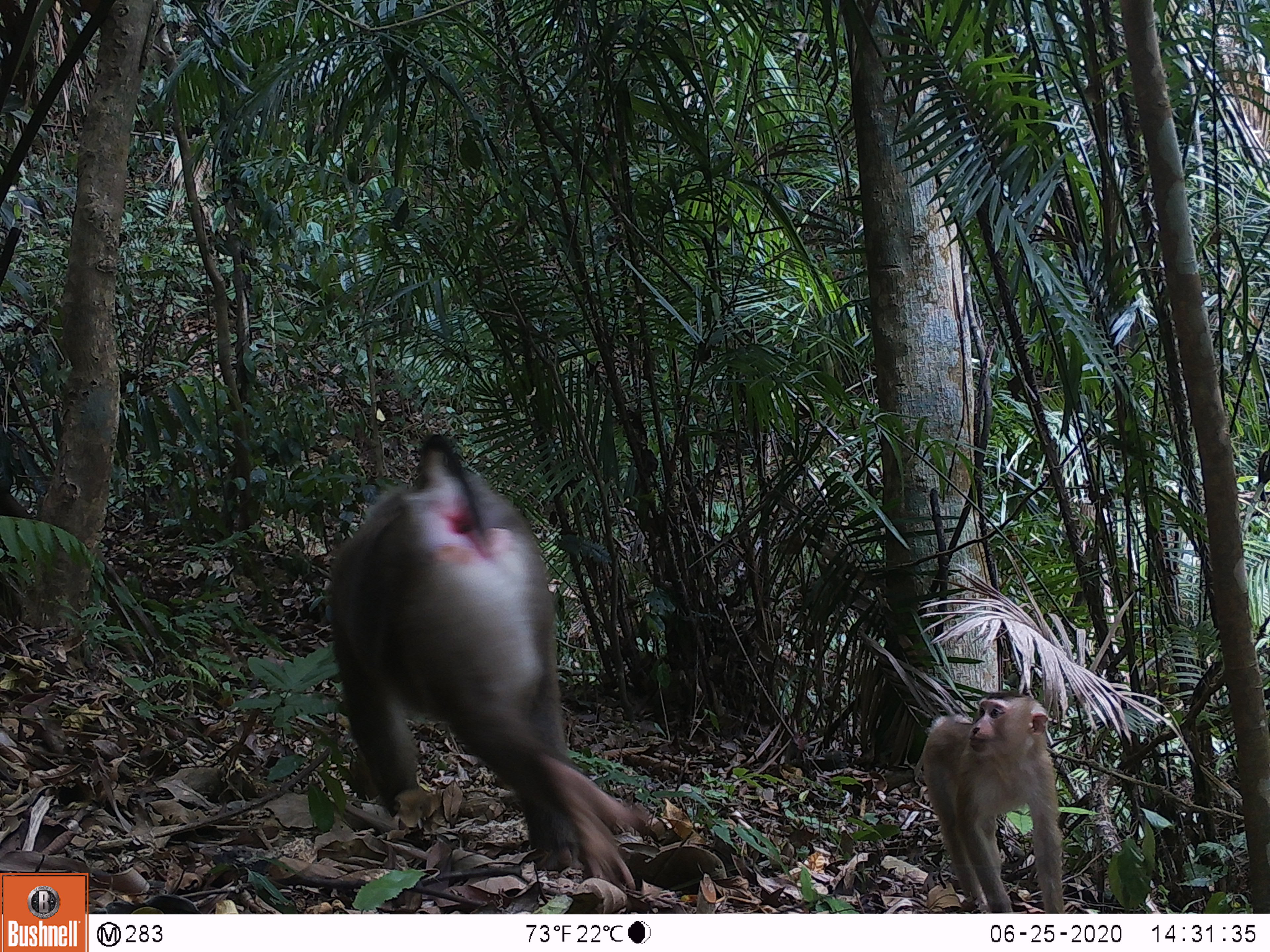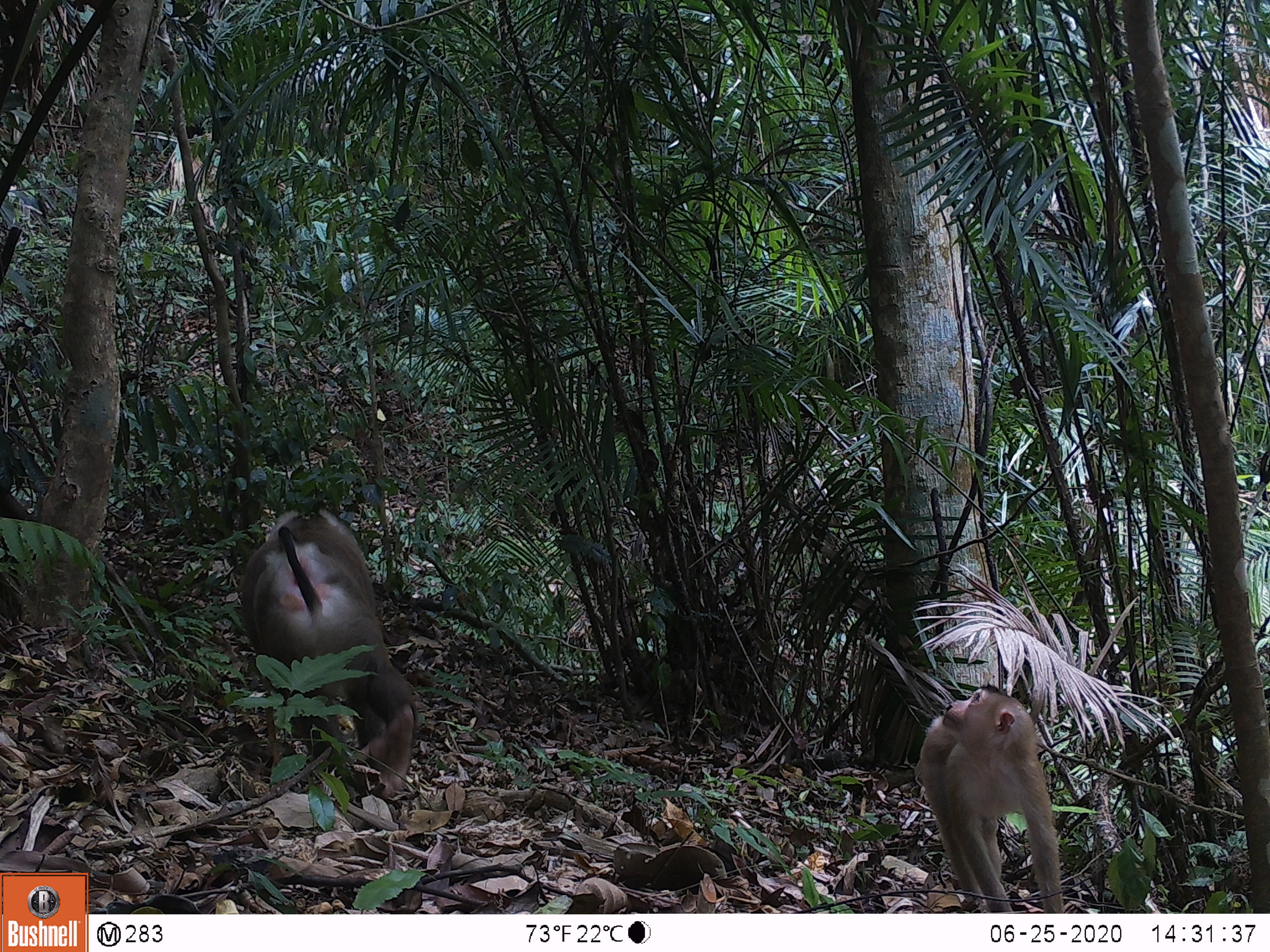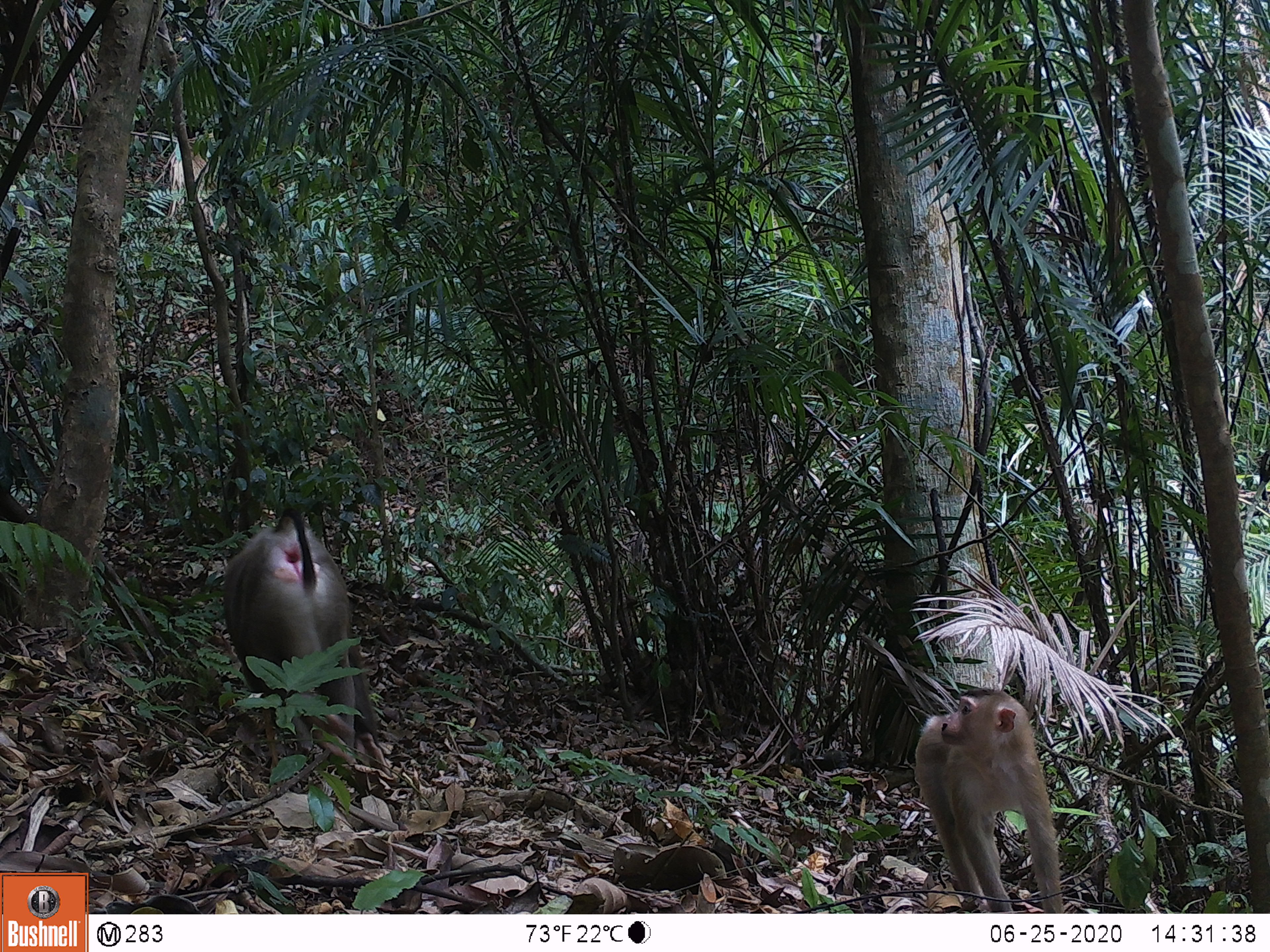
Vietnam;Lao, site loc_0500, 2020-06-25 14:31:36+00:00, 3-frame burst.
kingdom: Animalia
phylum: Chordata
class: Mammalia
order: Primates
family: Cercopithecidae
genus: Macaca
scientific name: Macaca nemestrina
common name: pig-tailed macaque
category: pig tailed macaque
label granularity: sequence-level